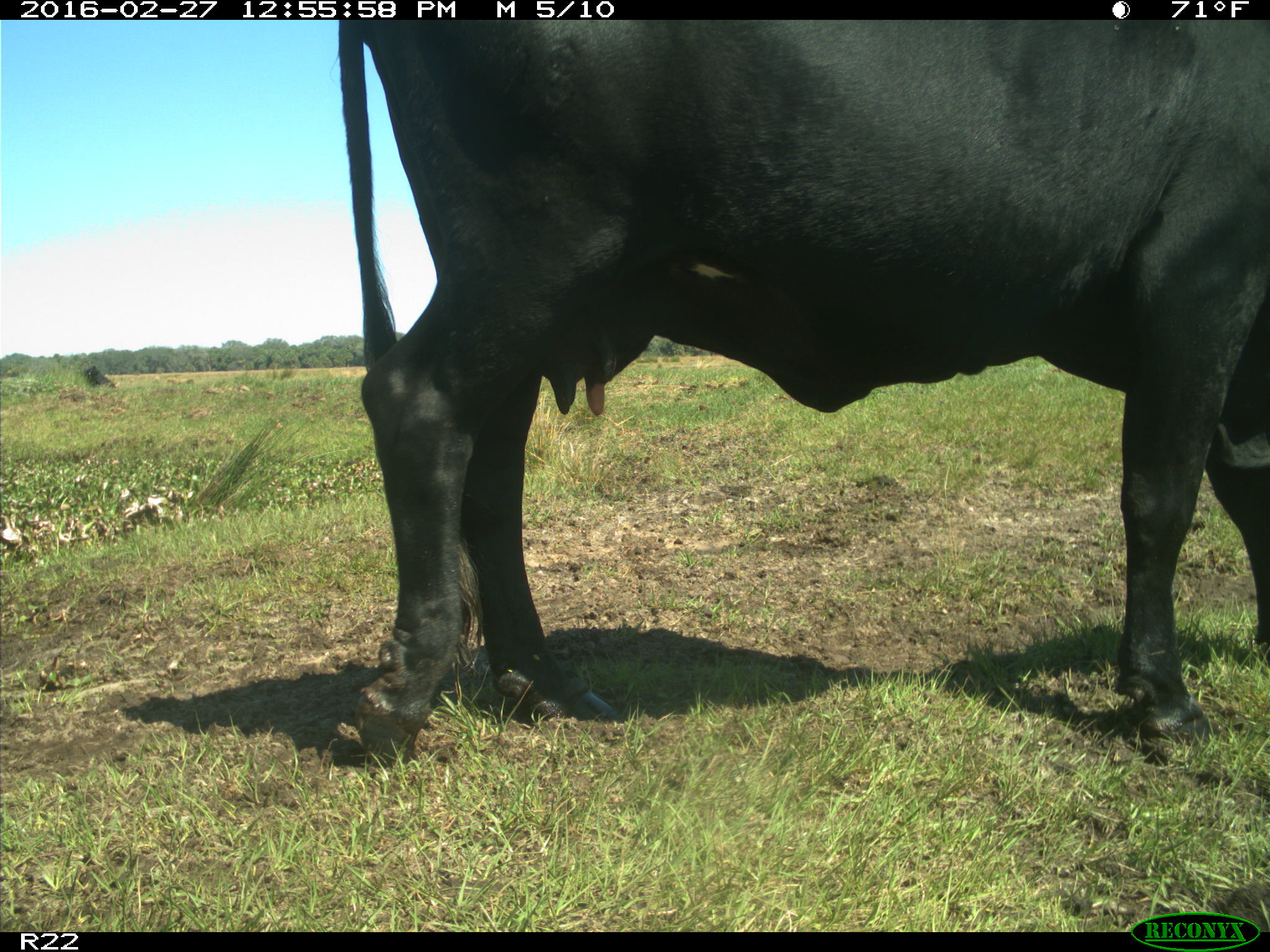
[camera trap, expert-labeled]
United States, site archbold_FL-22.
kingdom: Animalia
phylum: Chordata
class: Mammalia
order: Artiodactyla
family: Bovidae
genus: Bos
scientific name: Bos taurus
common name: domestic cow